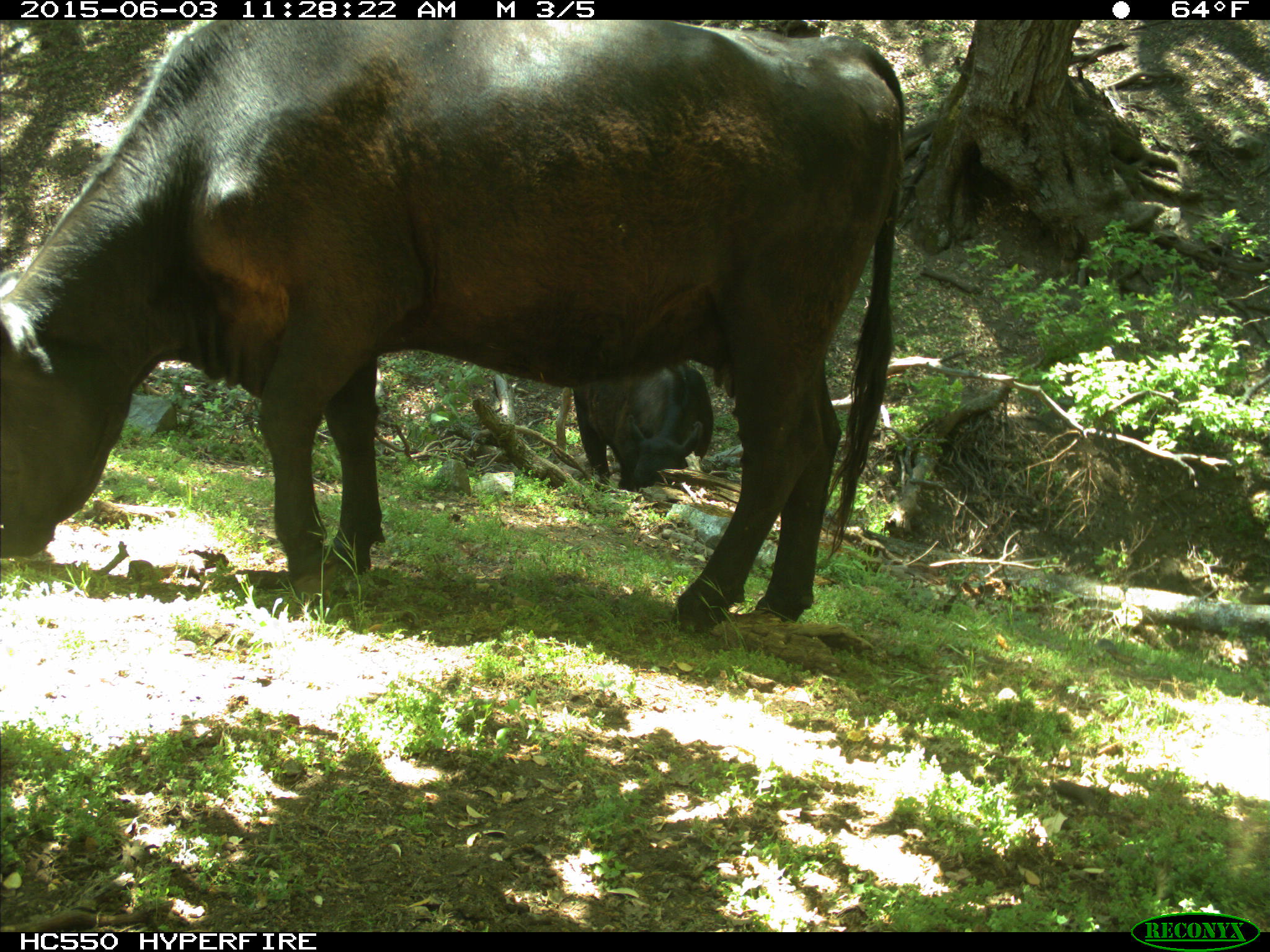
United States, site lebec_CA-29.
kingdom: Animalia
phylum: Chordata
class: Mammalia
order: Artiodactyla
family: Bovidae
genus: Bos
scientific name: Bos taurus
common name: domestic cow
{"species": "Bos taurus (domestic cow)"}